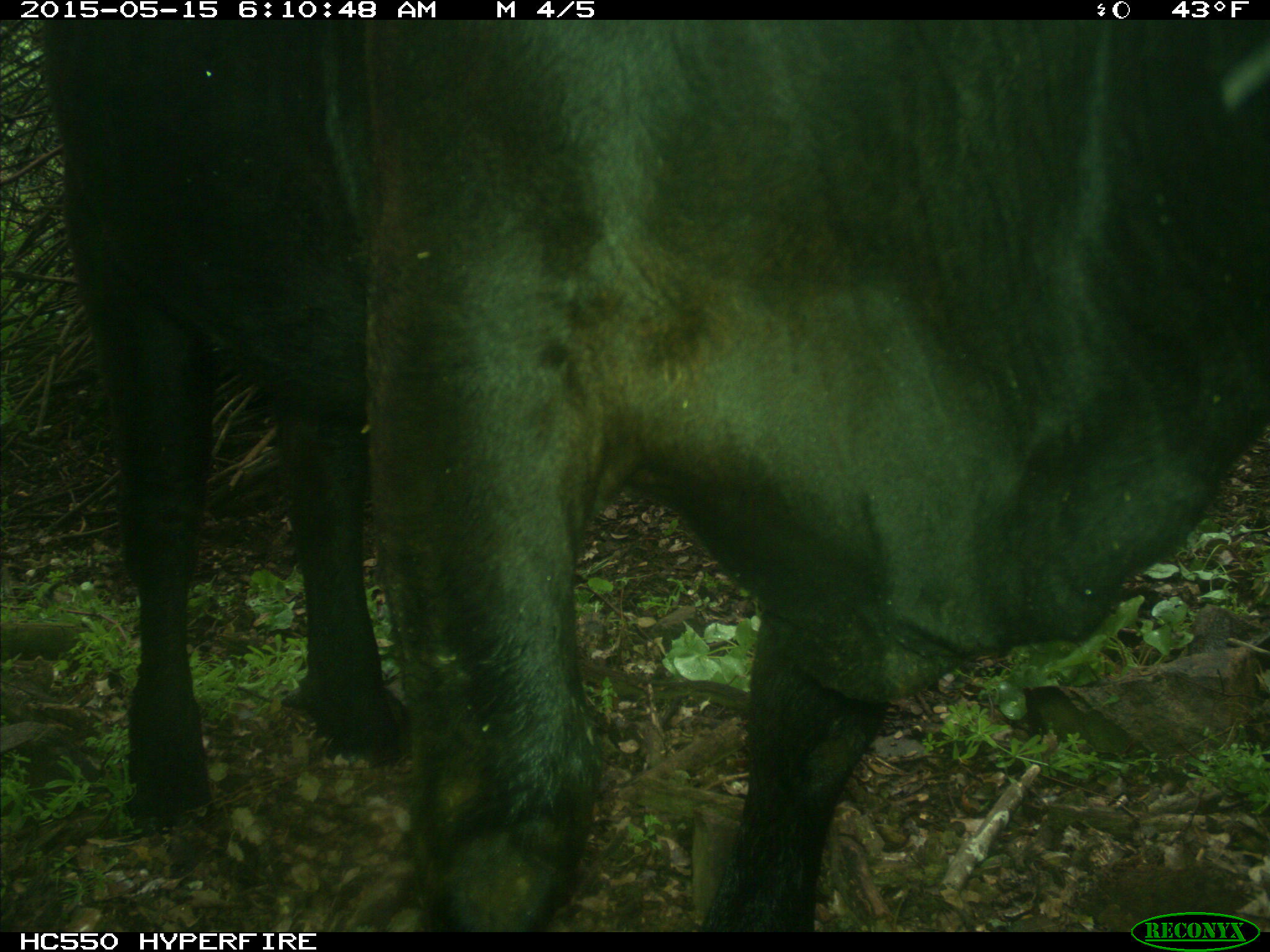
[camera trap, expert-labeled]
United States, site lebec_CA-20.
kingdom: Animalia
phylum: Chordata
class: Mammalia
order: Artiodactyla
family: Bovidae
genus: Bos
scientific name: Bos taurus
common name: domestic cow